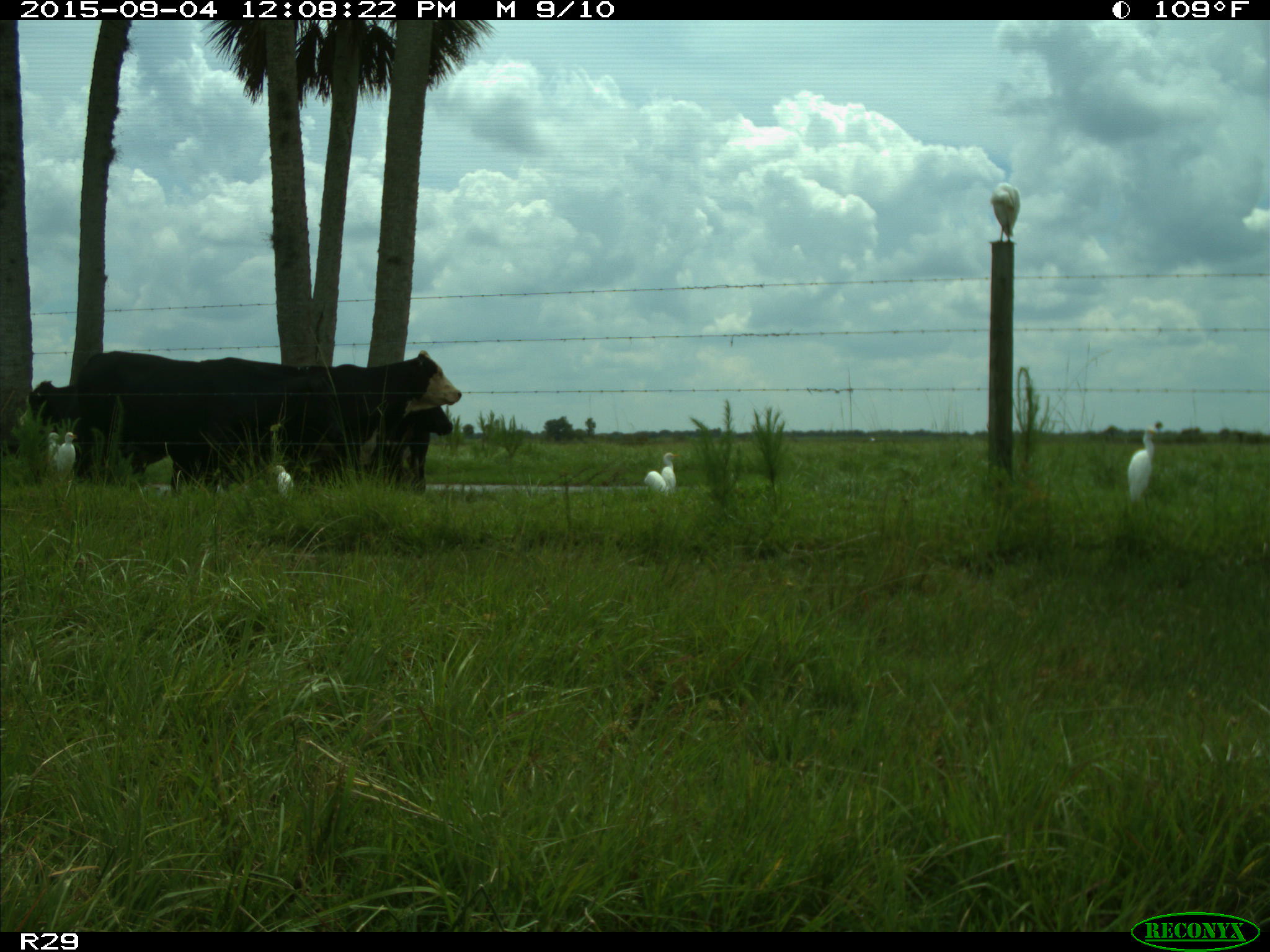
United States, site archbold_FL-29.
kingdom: Animalia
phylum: Chordata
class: Mammalia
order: Artiodactyla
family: Bovidae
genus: Bos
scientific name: Bos taurus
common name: domestic cow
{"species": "Bos taurus (domestic cow)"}